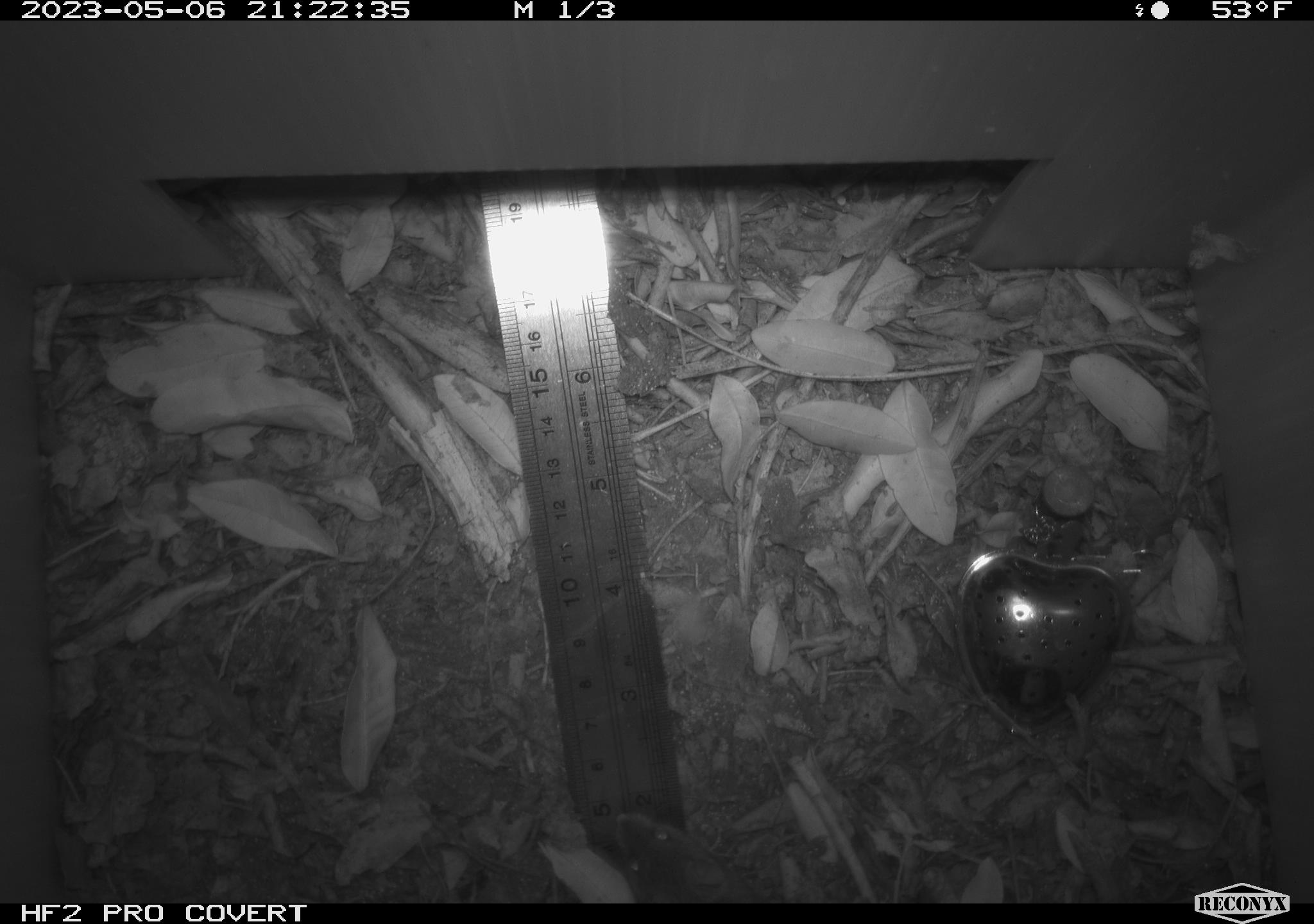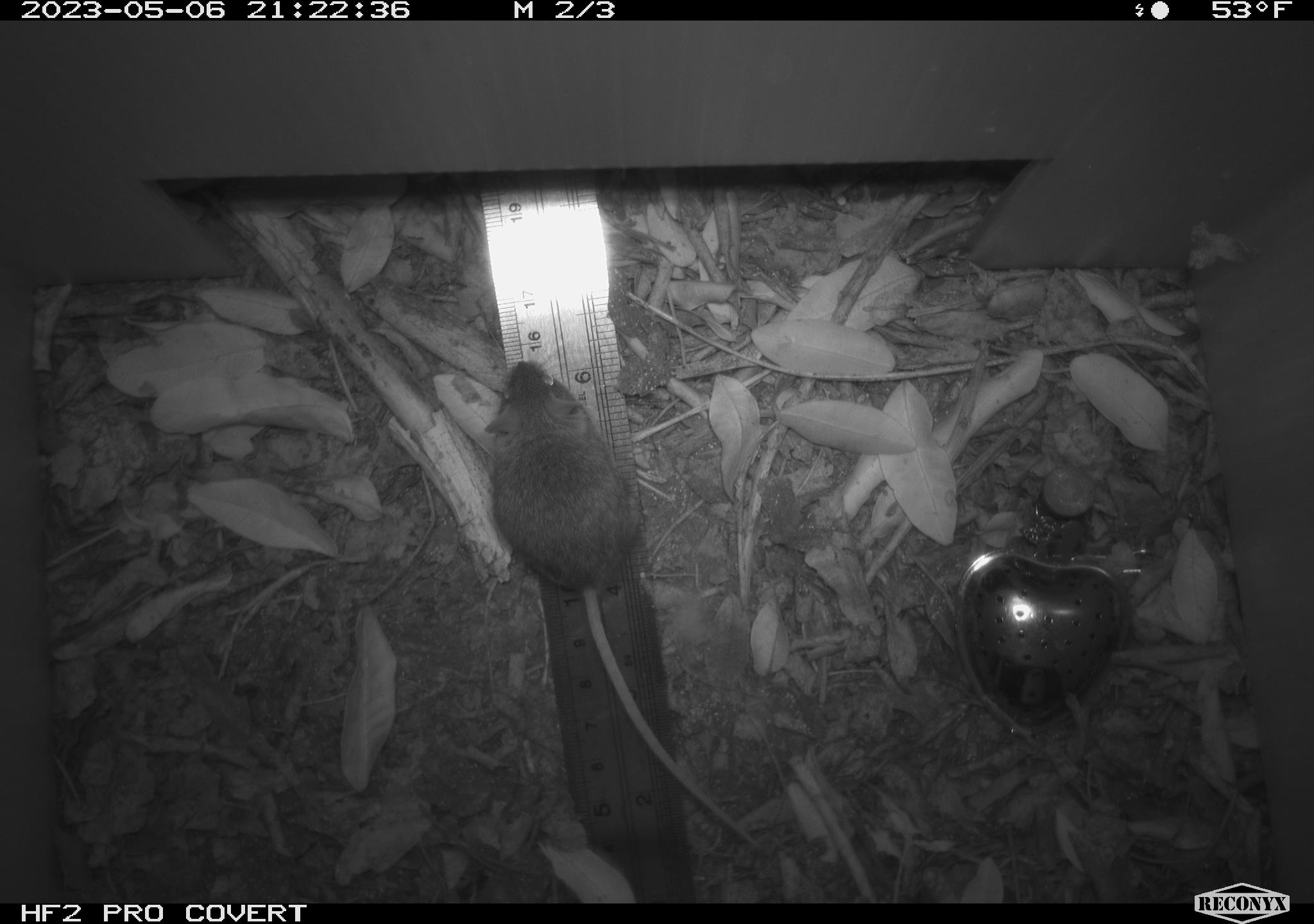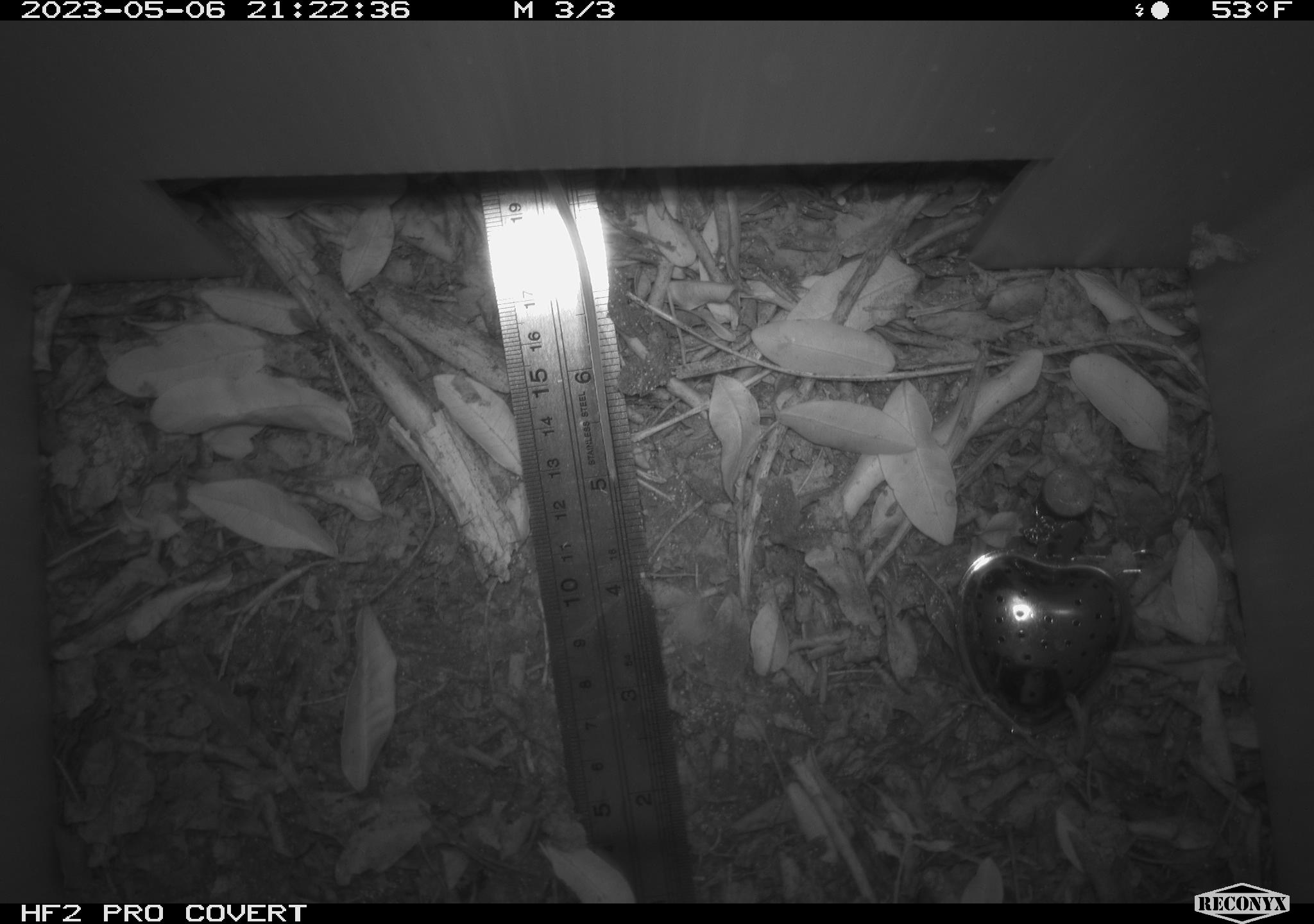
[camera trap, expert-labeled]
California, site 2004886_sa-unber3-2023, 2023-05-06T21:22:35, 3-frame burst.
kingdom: Animalia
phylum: Chordata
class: Mammalia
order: Rodentia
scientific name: Rodentia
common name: mouse species